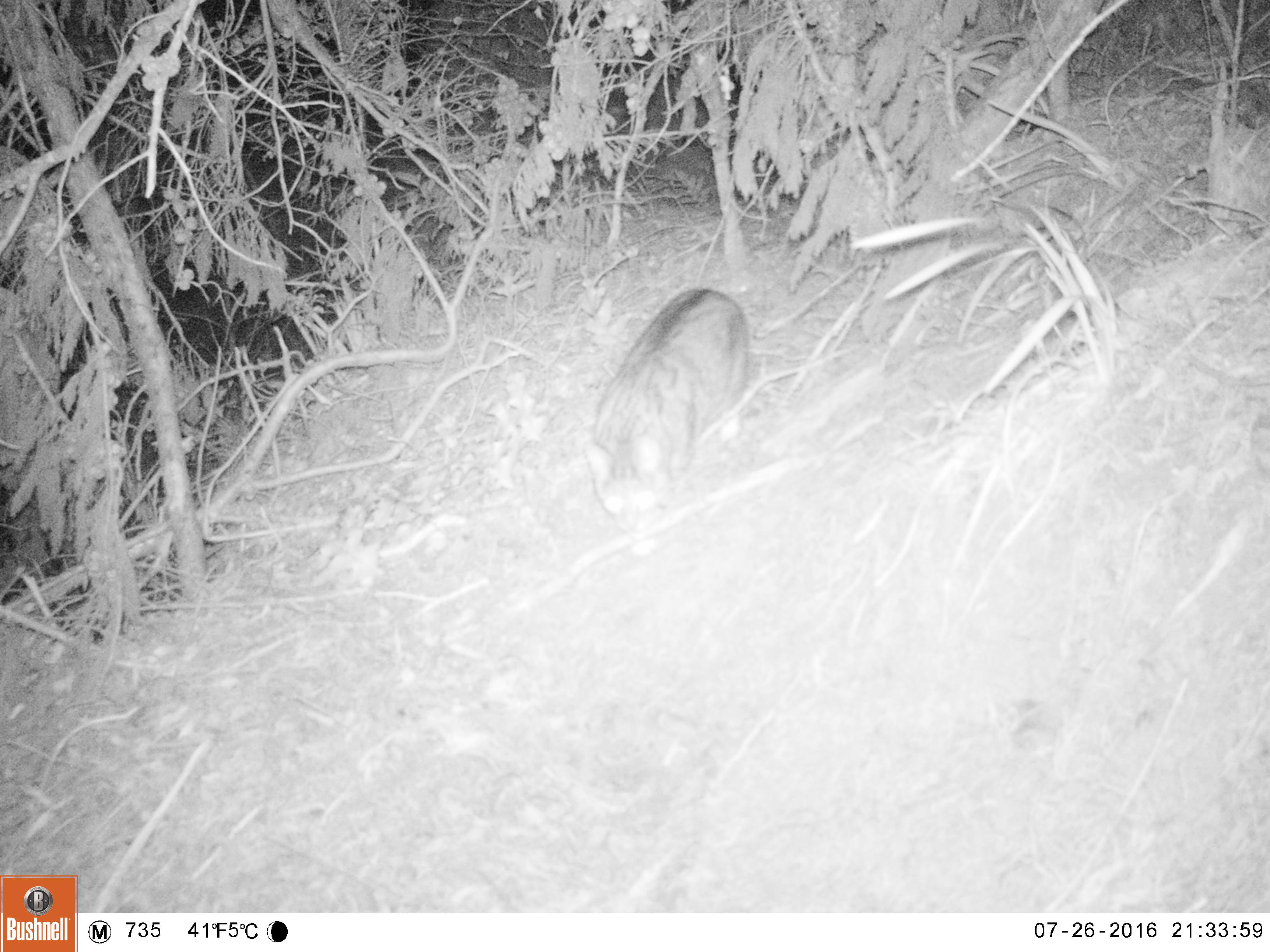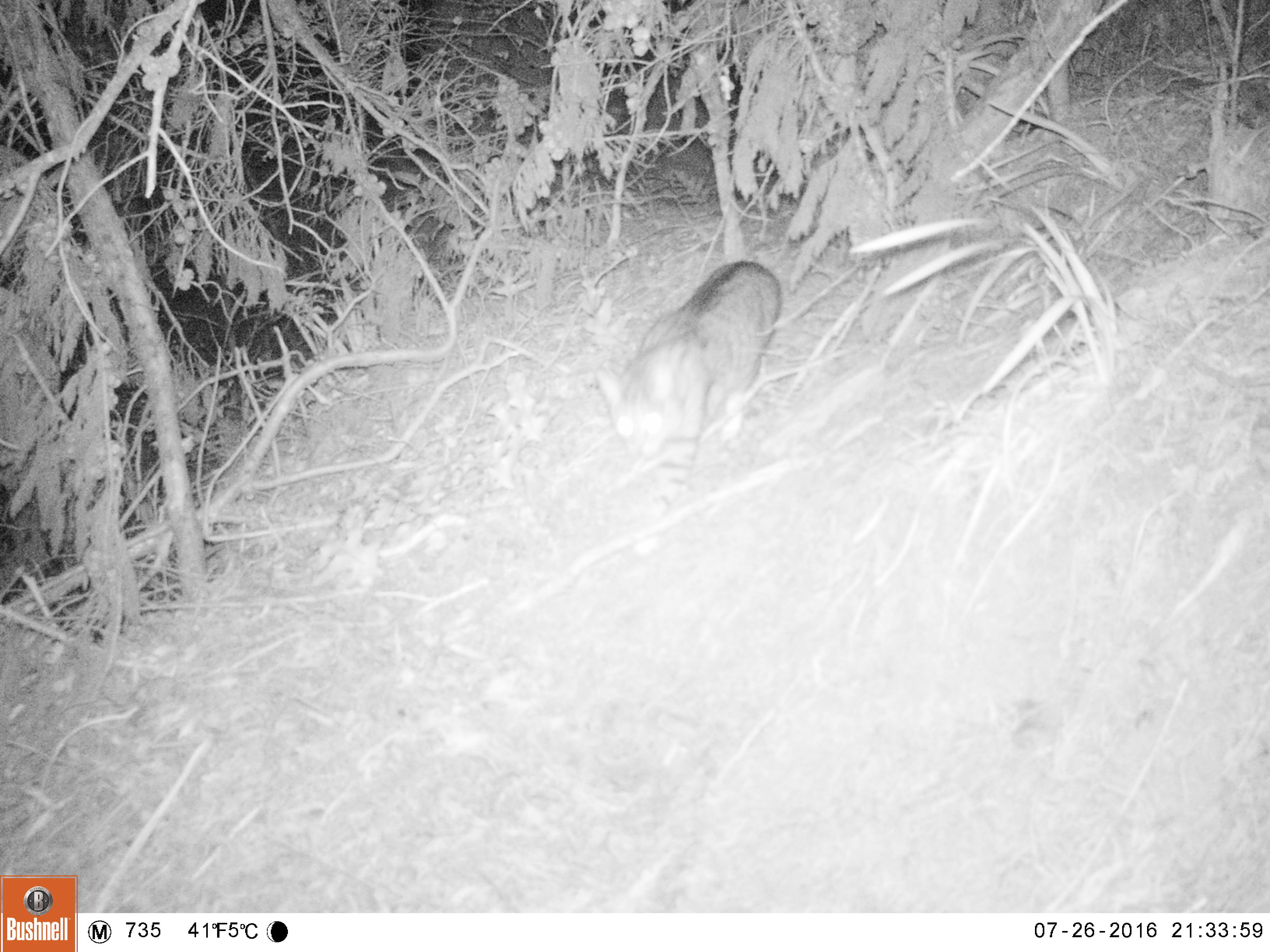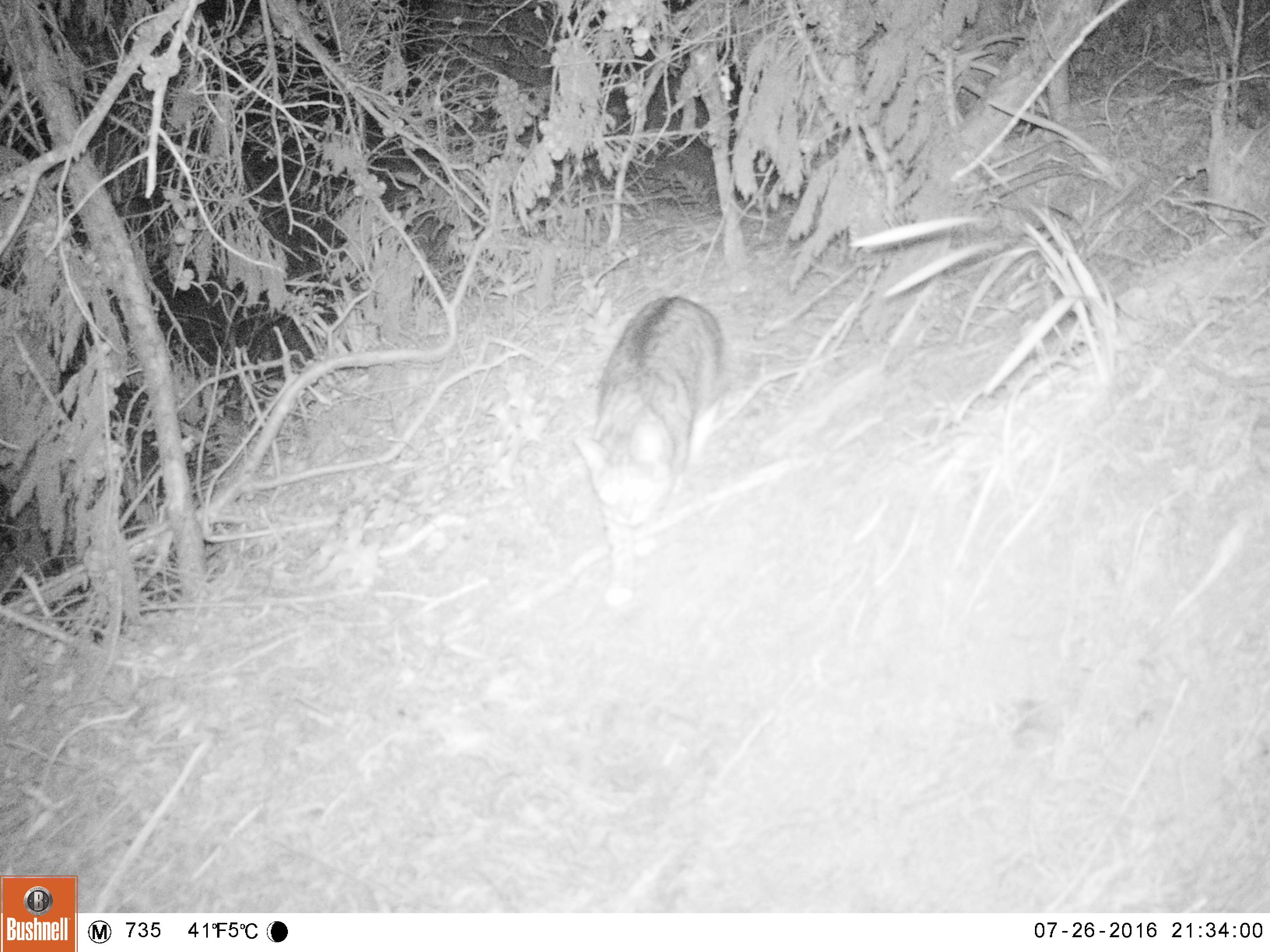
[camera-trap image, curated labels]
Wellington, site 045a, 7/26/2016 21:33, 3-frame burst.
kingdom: Animalia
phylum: Chordata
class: Mammalia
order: Carnivora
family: Felidae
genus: Felis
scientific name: Felis catus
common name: cat